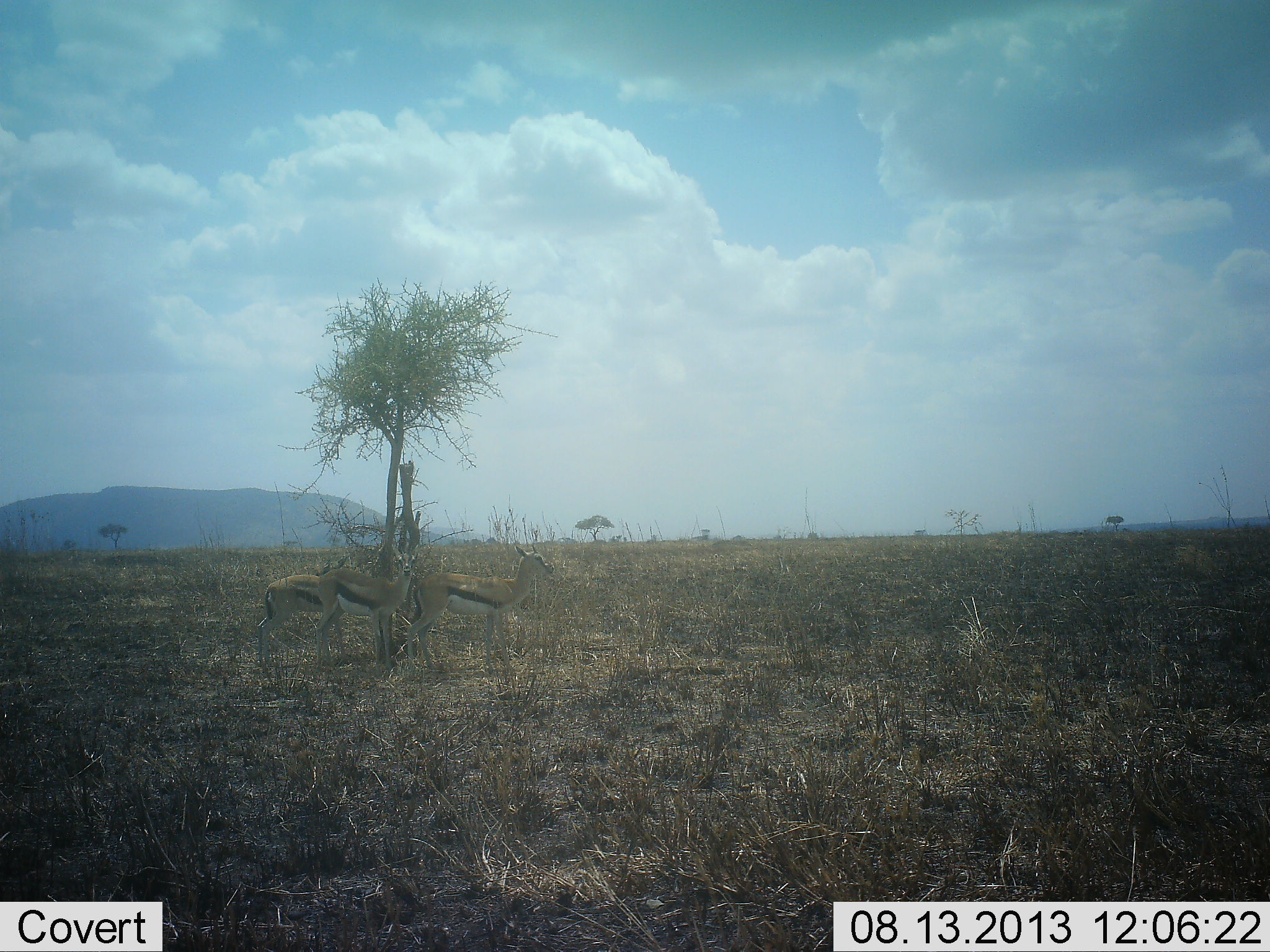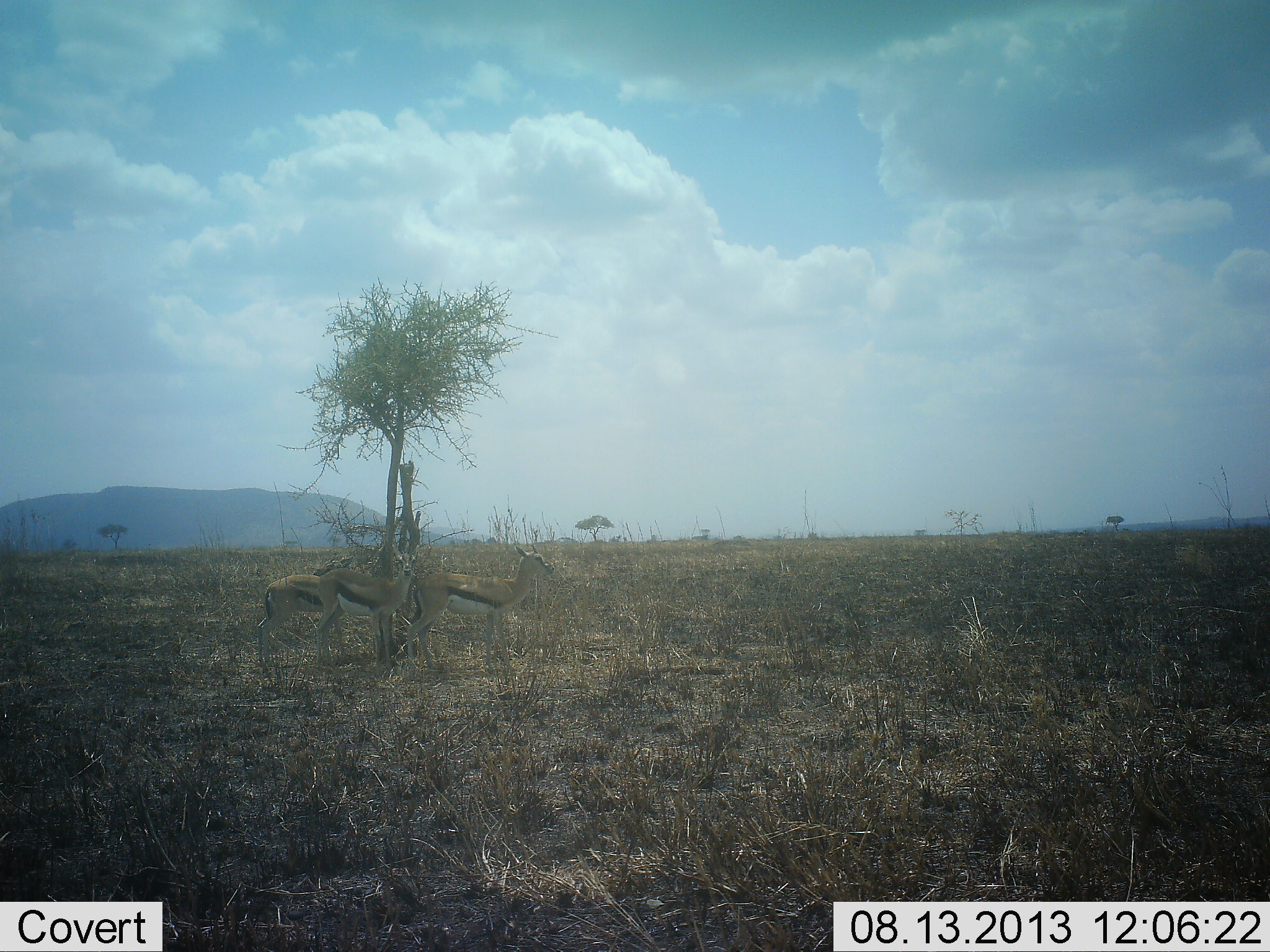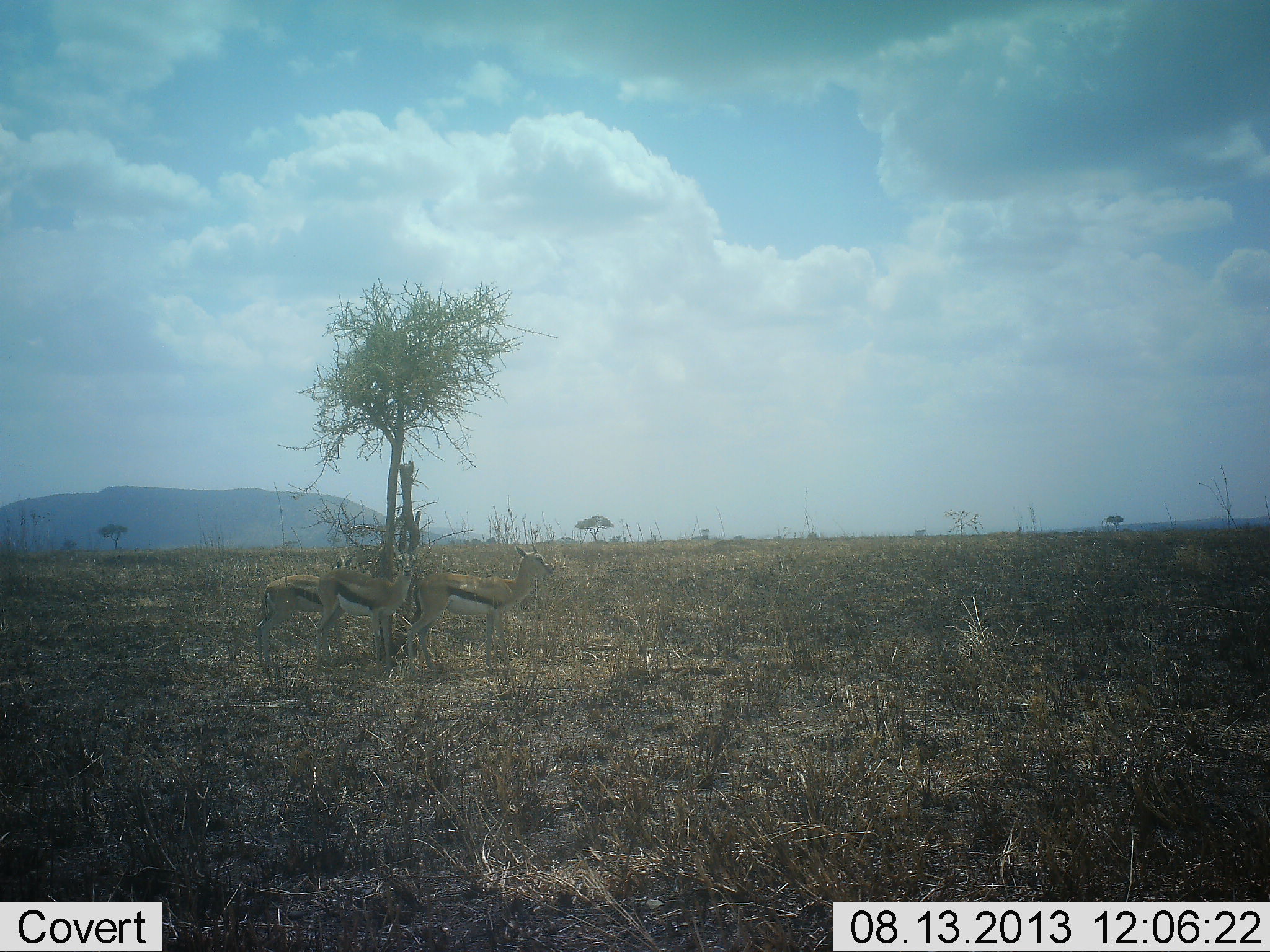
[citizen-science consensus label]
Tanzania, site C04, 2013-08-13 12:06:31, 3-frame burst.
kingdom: Animalia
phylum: Chordata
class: Mammalia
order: Artiodactyla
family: Bovidae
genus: Eudorcas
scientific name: Eudorcas thomsonii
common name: thomson's gazelle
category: gazellethomsons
Gazellethomsons (thomson's gazelle) (Eudorcas thomsonii), count 3. Behavior (volunteer vote fractions): standing 100%, resting 10%, moving 0%, interacting 10%. Young present (vote fraction): 0%. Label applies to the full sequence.